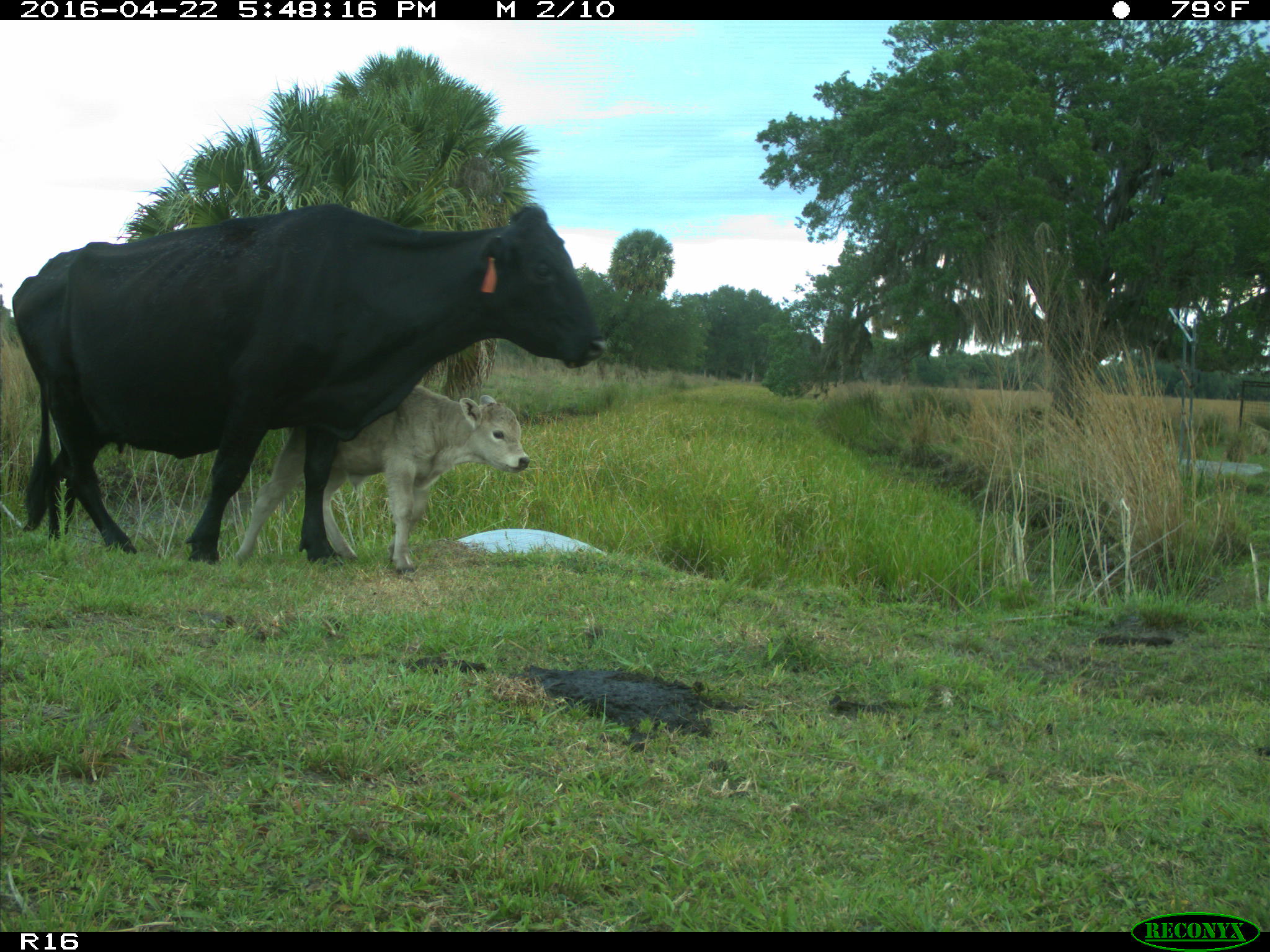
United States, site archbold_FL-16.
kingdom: Animalia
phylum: Chordata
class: Mammalia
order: Artiodactyla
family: Bovidae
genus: Bos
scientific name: Bos taurus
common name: domestic cow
Bos taurus (domestic cow).